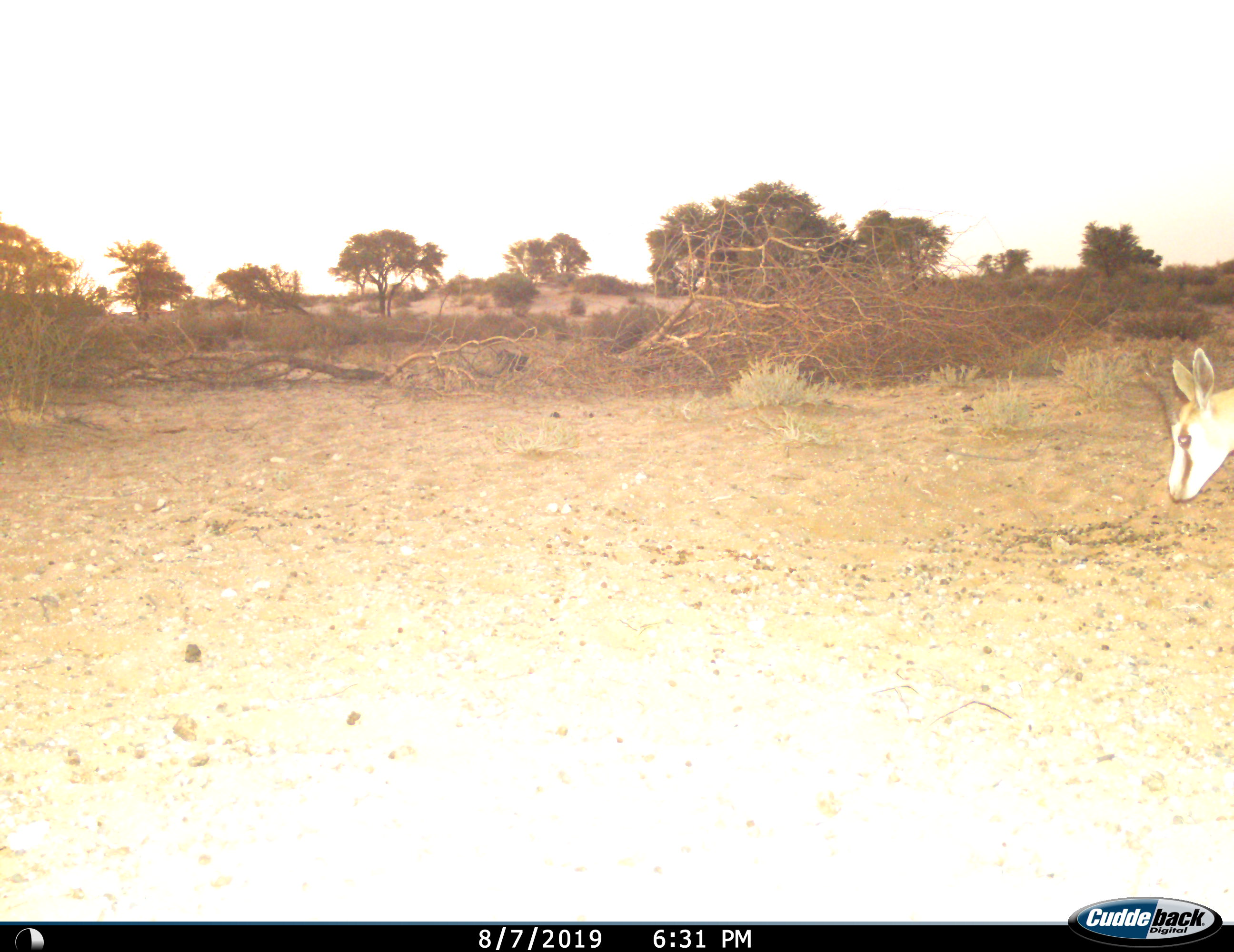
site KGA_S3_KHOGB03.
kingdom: Animalia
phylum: Chordata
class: Mammalia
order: Artiodactyla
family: Bovidae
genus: Antidorcas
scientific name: Antidorcas marsupialis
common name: springbok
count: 1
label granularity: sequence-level